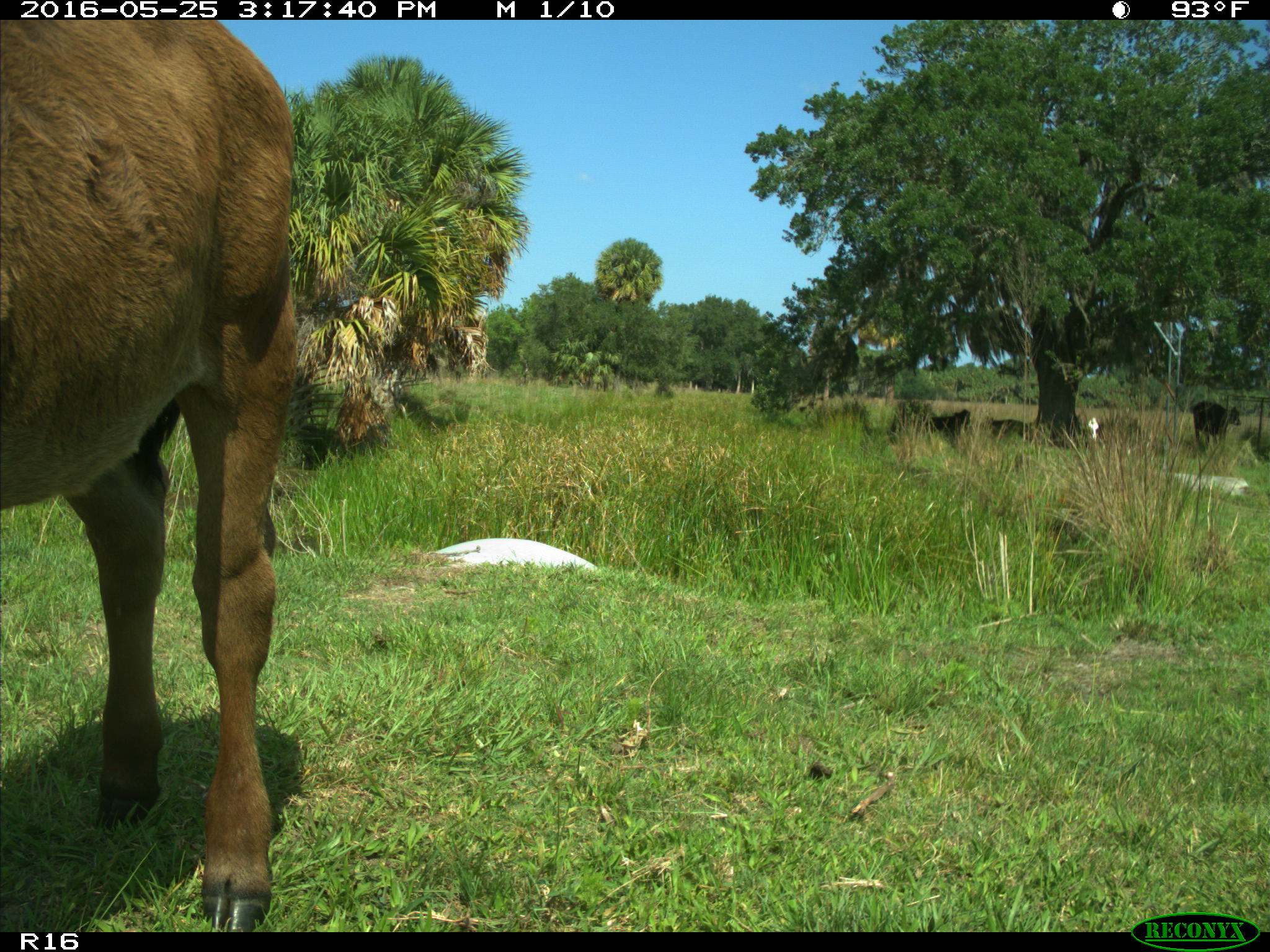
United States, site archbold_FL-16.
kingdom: Animalia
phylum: Chordata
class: Mammalia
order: Artiodactyla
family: Bovidae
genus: Bos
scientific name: Bos taurus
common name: domestic cow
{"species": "Bos taurus (domestic cow)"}